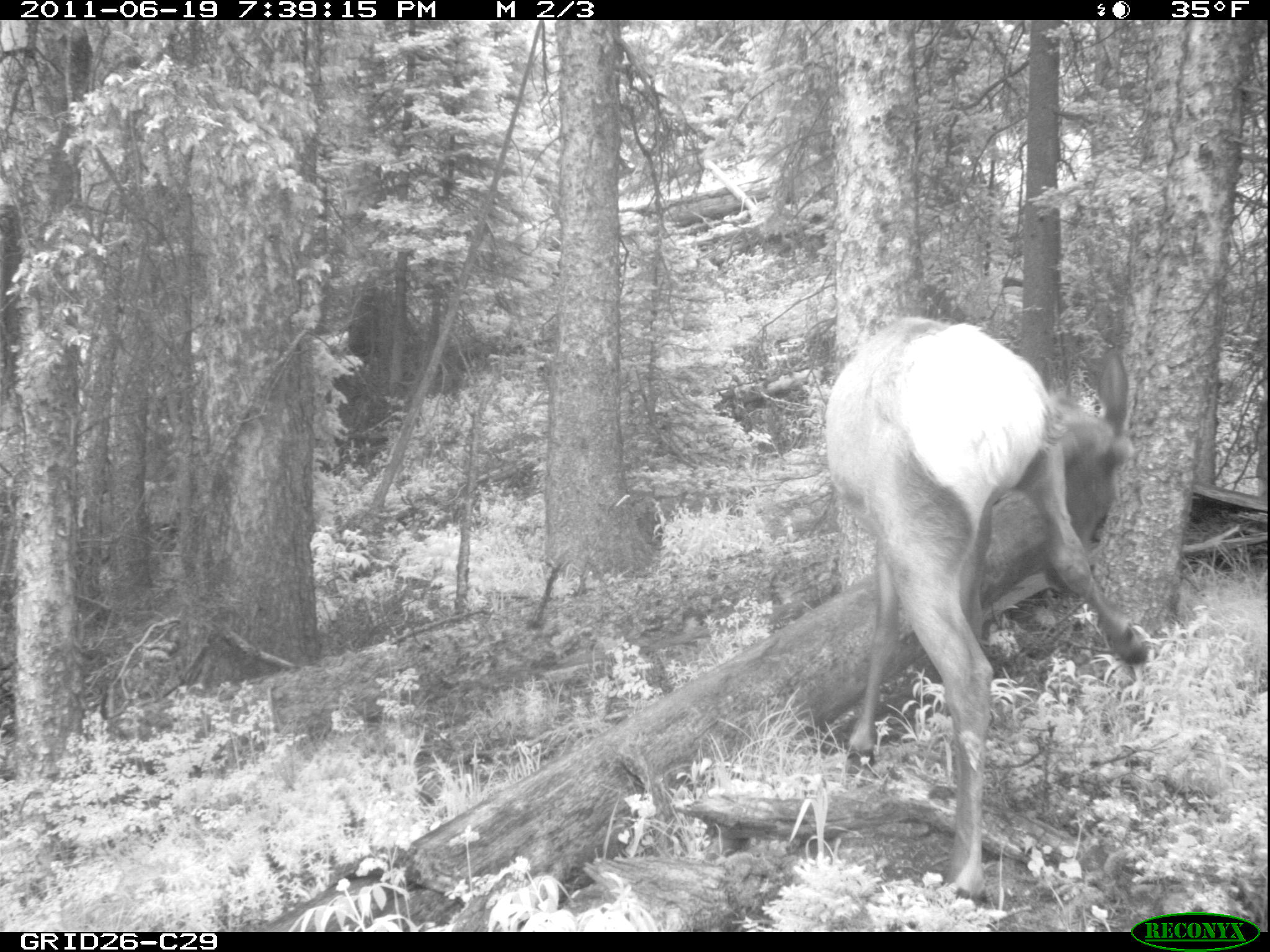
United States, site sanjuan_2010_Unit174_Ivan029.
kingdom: Animalia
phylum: Chordata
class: Mammalia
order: Artiodactyla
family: Cervidae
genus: Cervus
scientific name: Cervus elaphus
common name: red deer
Cervus elaphus (red deer).